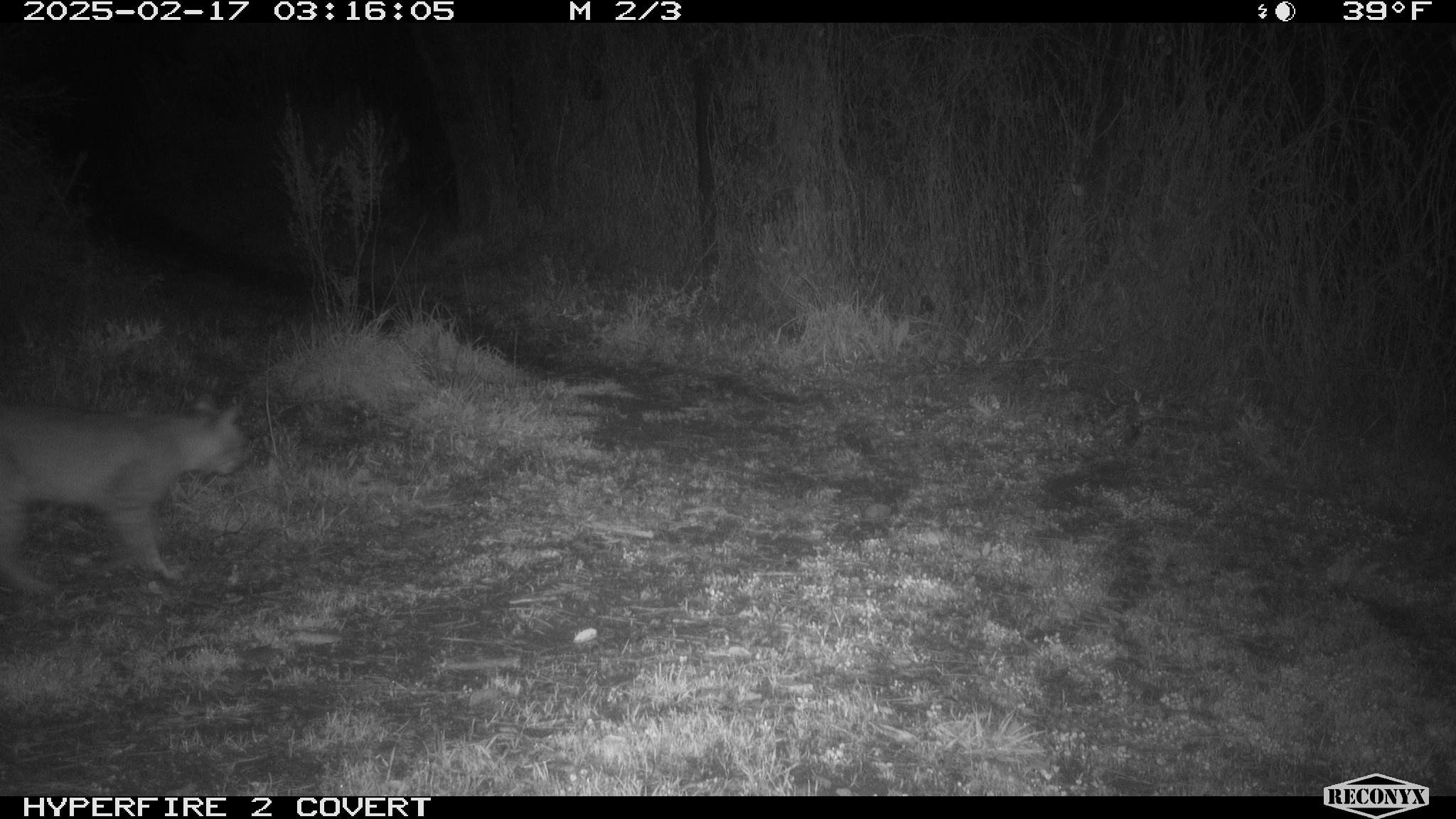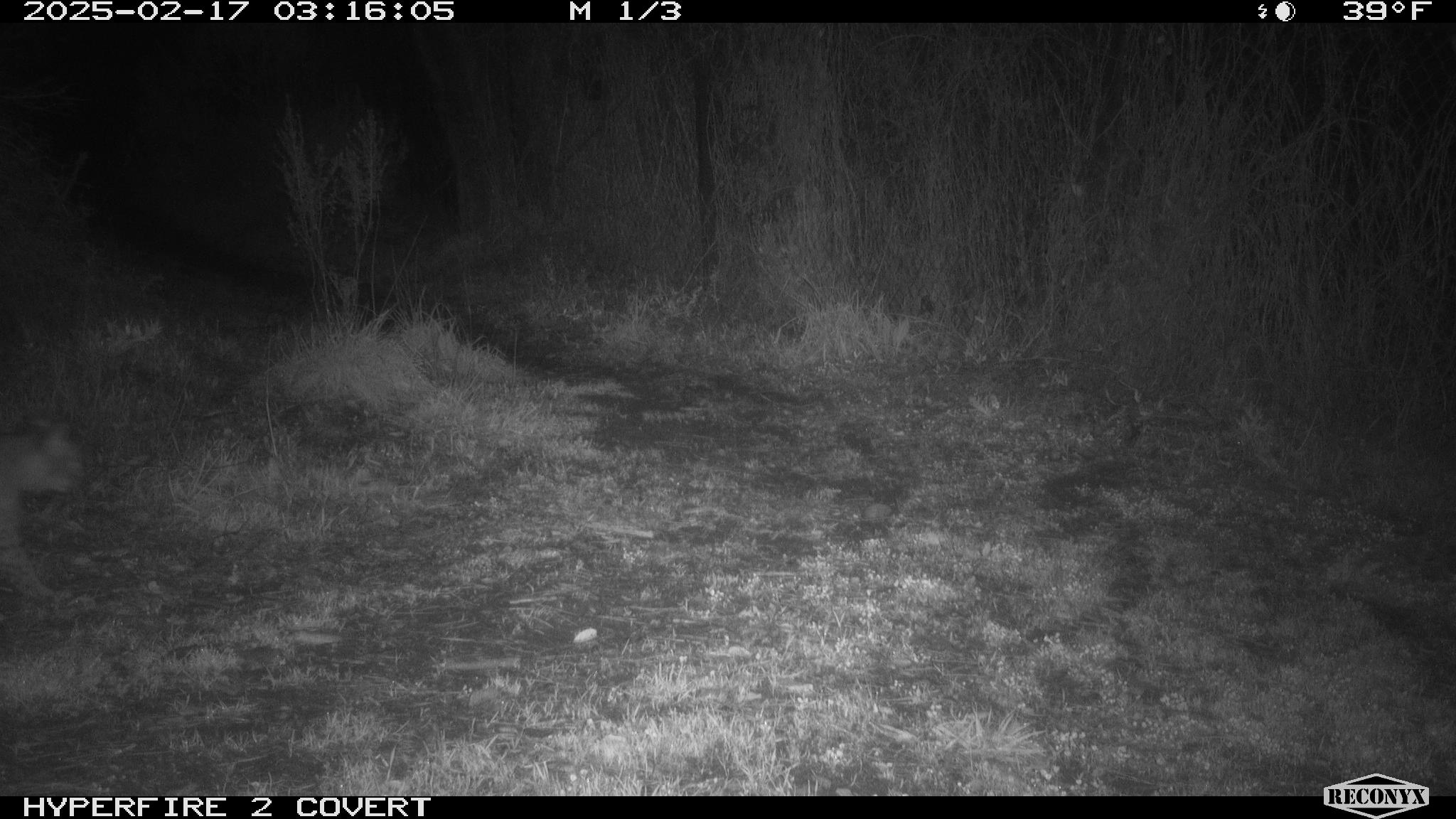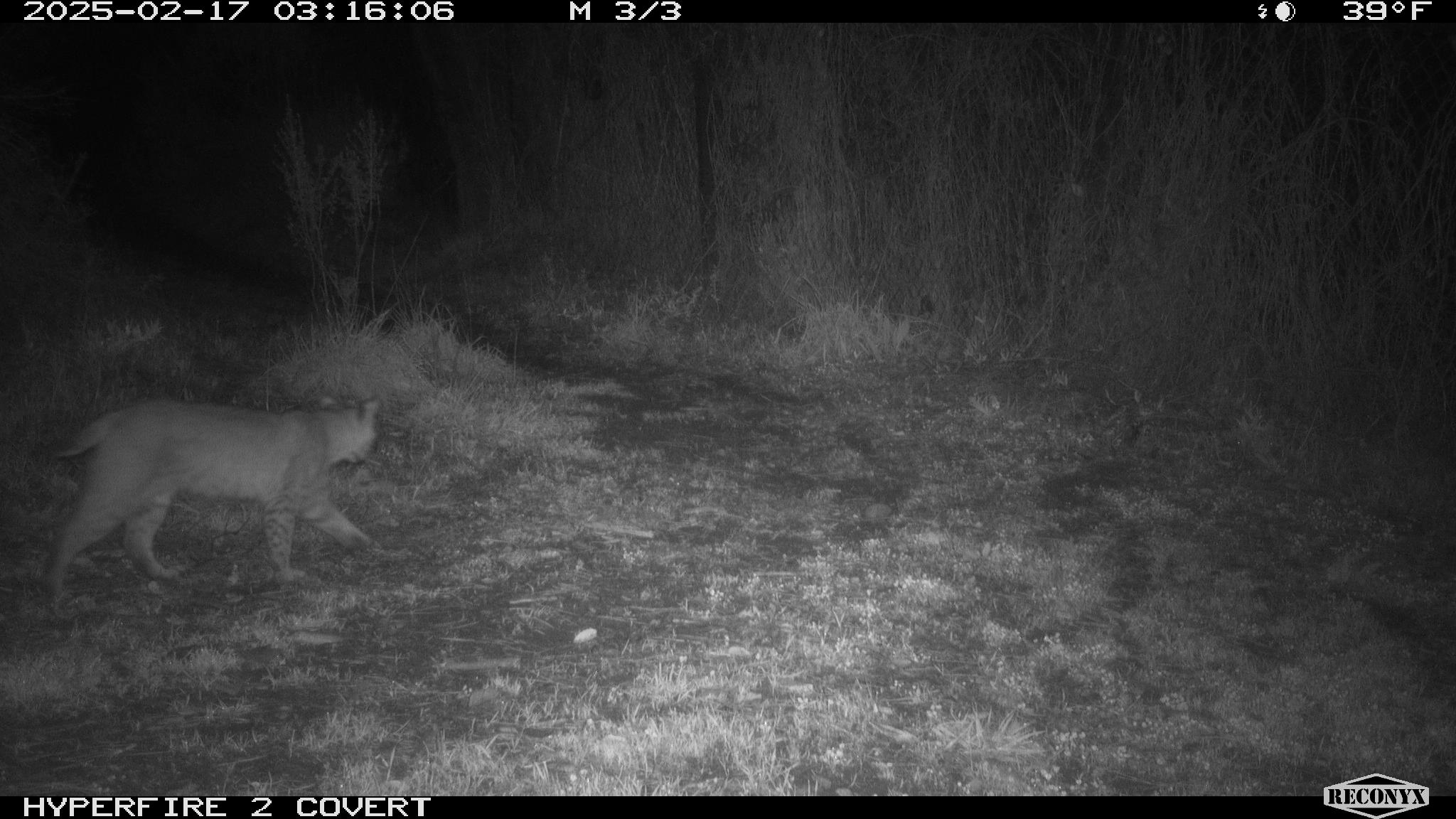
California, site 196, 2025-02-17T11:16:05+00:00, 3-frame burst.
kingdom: Animalia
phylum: Chordata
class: Mammalia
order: Carnivora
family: Felidae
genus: Lynx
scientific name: Lynx rufus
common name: bobcat